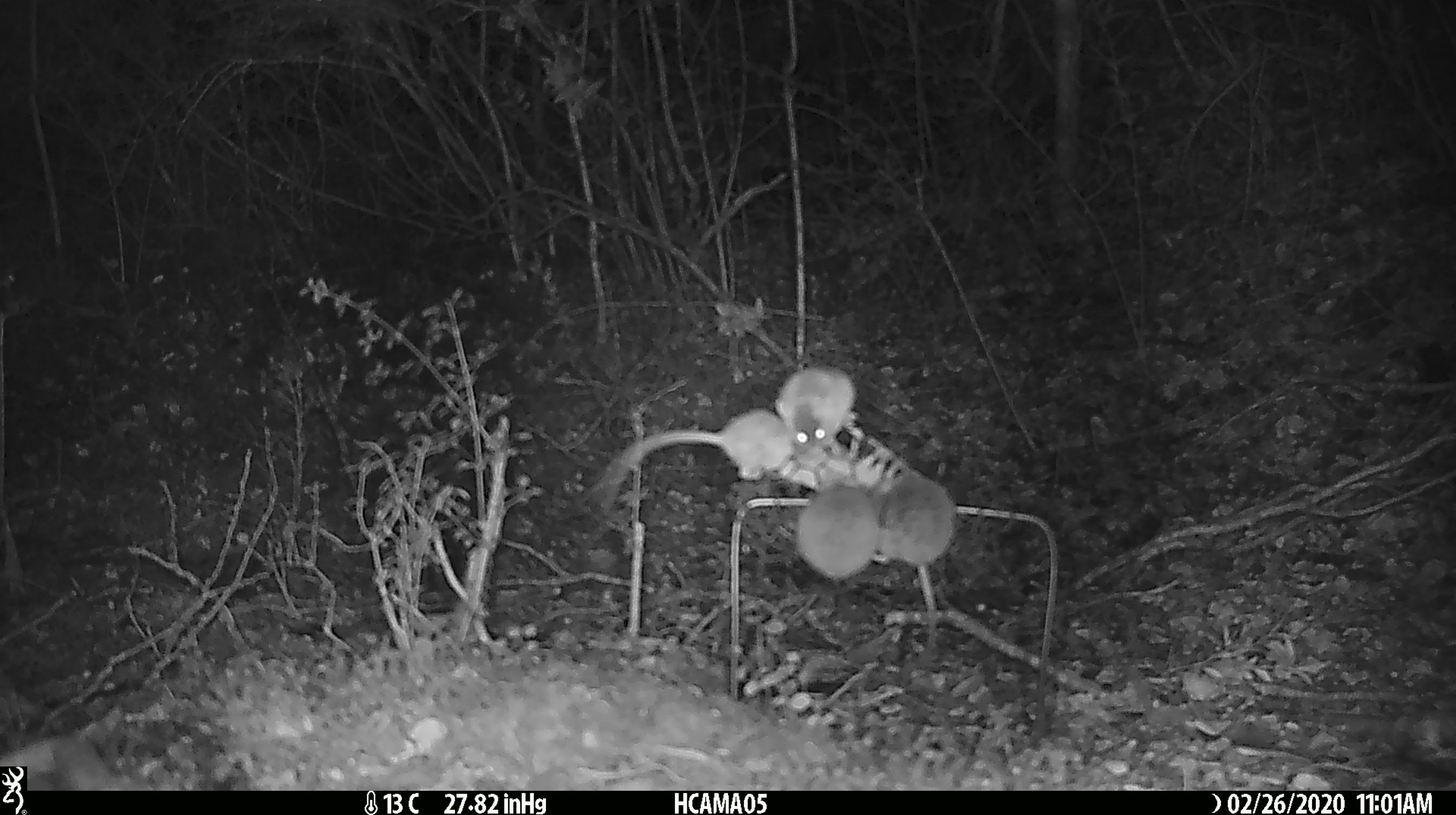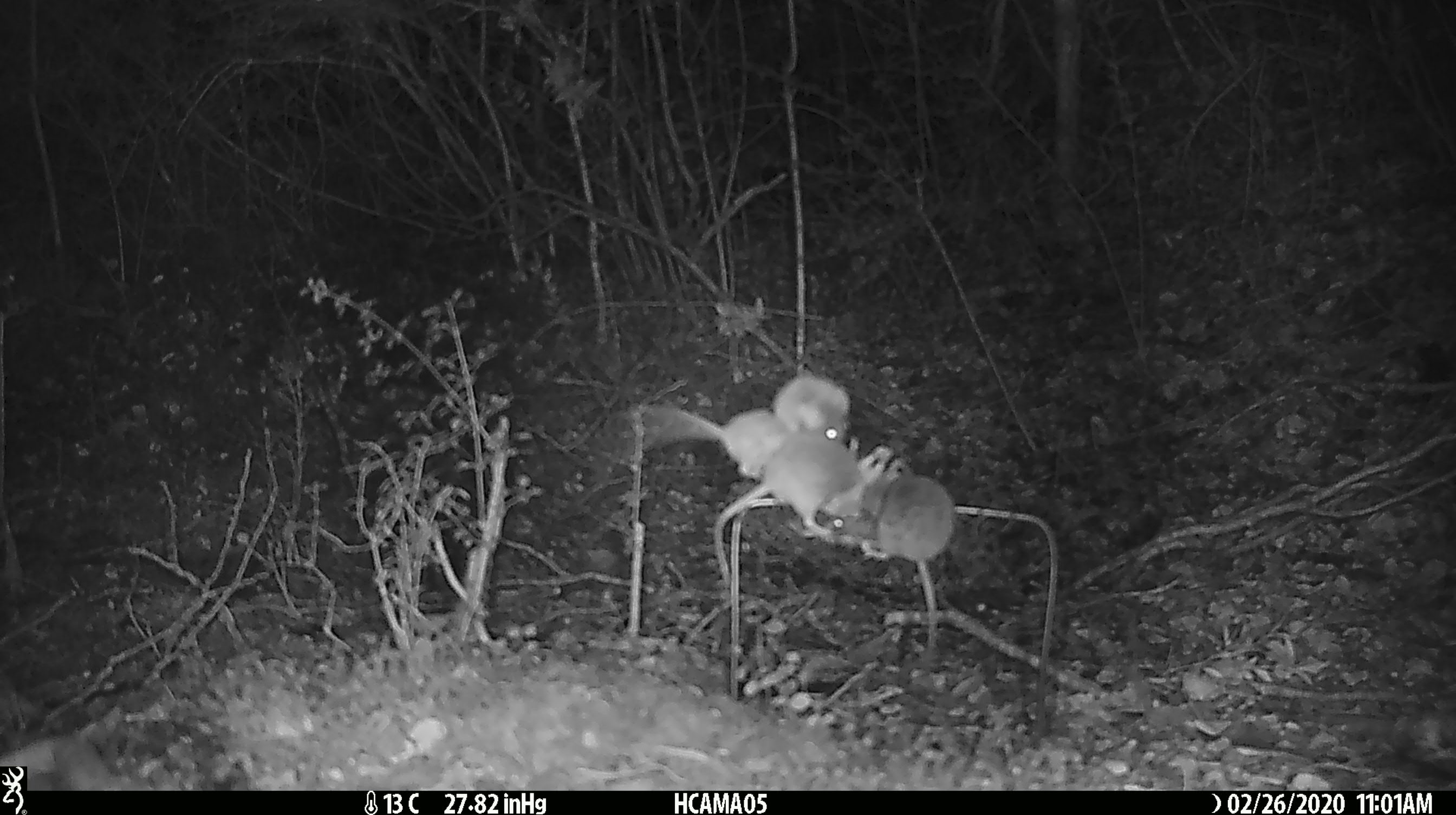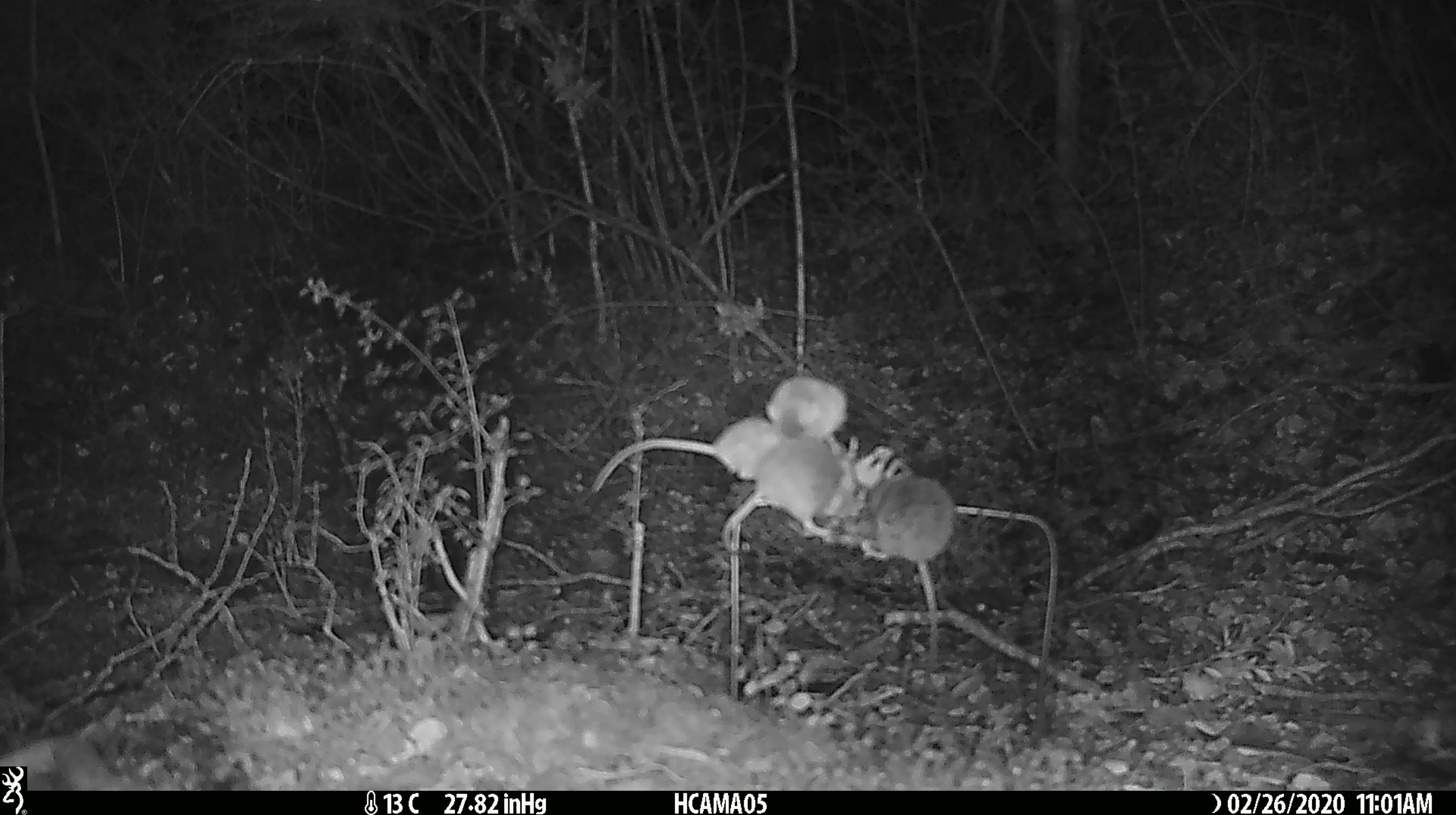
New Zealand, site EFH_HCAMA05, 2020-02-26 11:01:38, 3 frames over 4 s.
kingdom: Animalia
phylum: Chordata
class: Mammalia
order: Rodentia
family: Muridae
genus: Mus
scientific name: Mus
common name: mouse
Mouse (Mus).